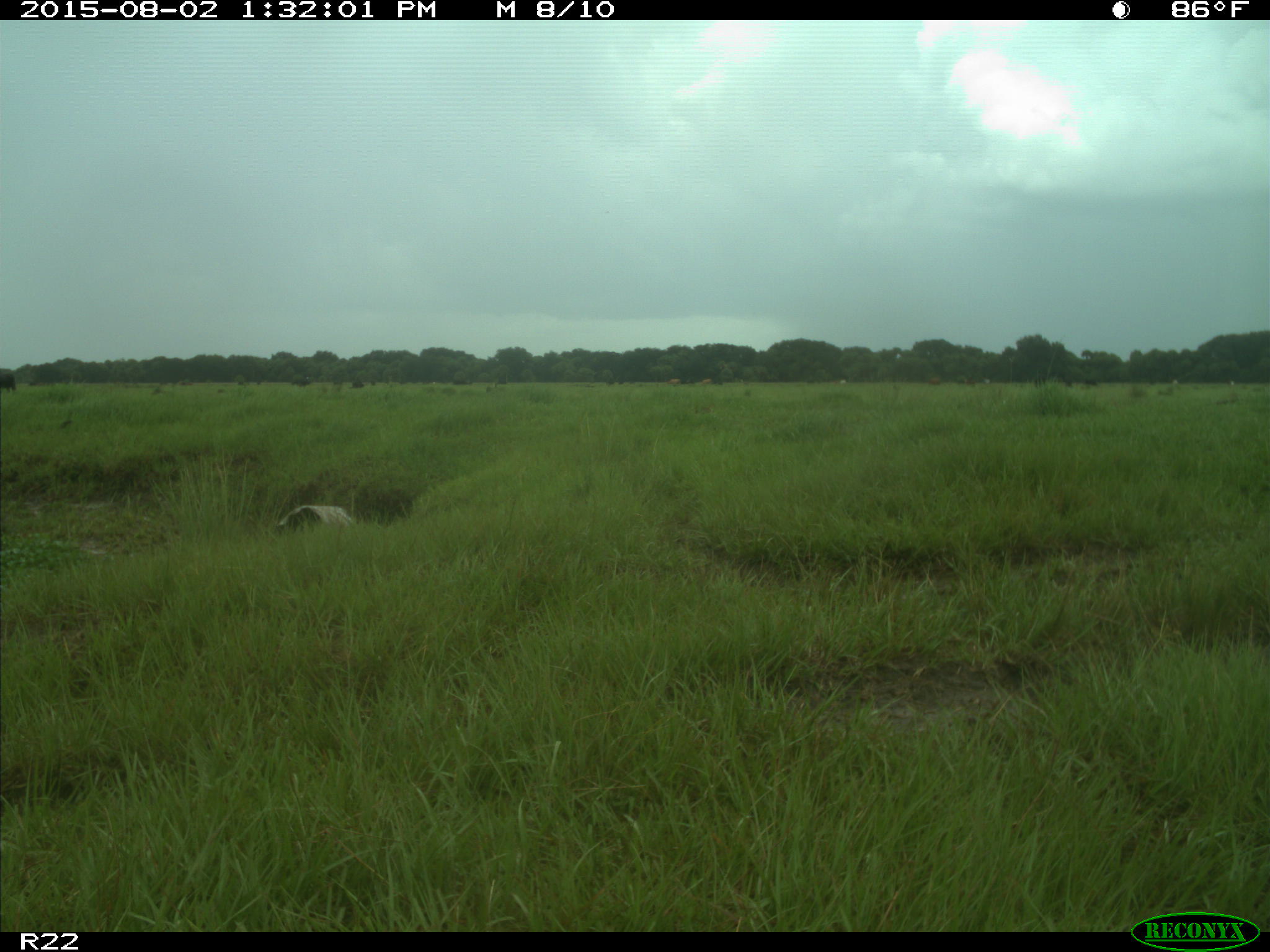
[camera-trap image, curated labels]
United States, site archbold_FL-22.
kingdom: Animalia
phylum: Chordata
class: Mammalia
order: Artiodactyla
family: Bovidae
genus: Bos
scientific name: Bos taurus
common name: domestic cow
Bos taurus (domestic cow).